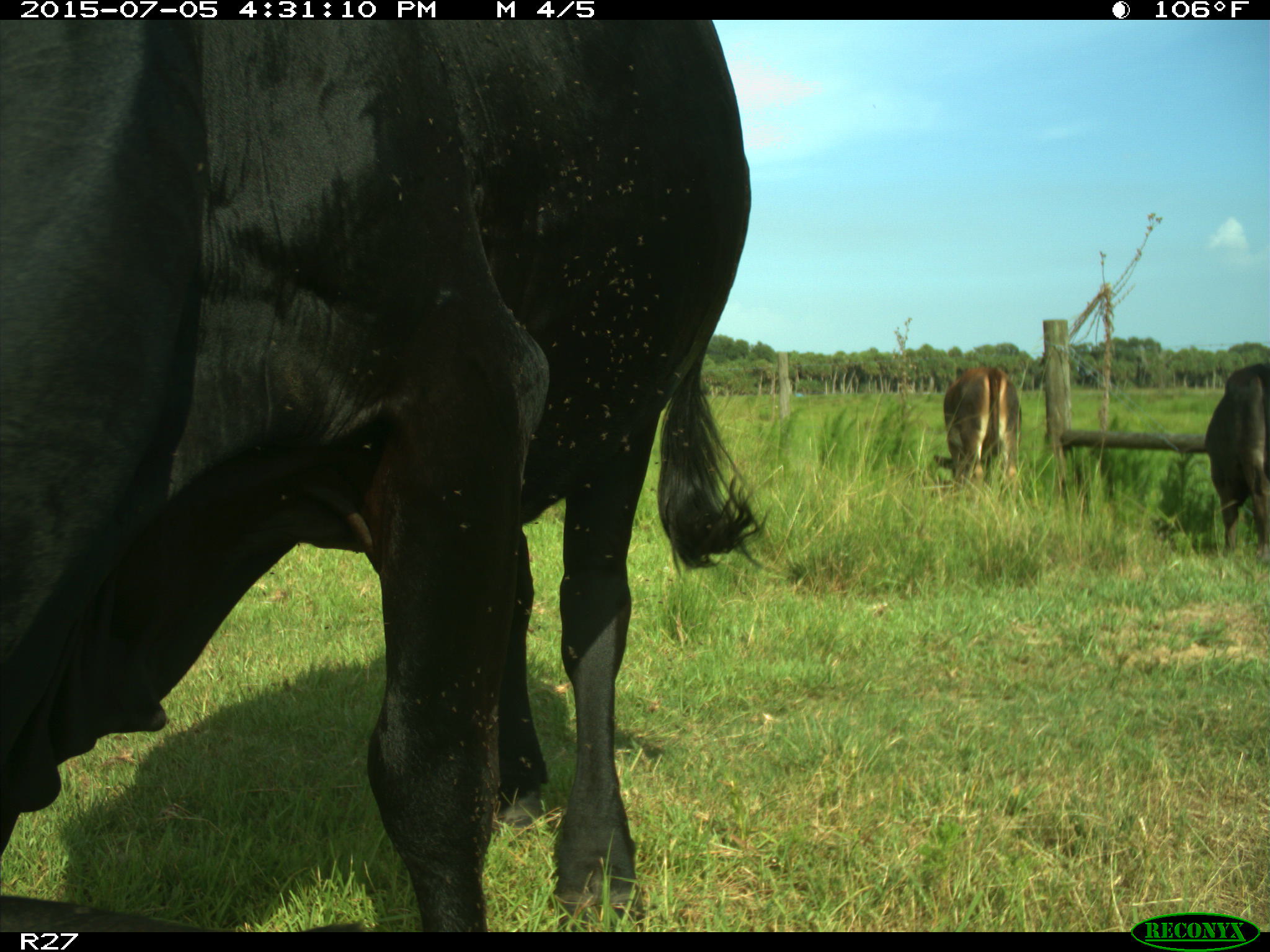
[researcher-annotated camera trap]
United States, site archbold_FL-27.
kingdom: Animalia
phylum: Chordata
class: Mammalia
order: Artiodactyla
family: Bovidae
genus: Bos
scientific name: Bos taurus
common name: domestic cow